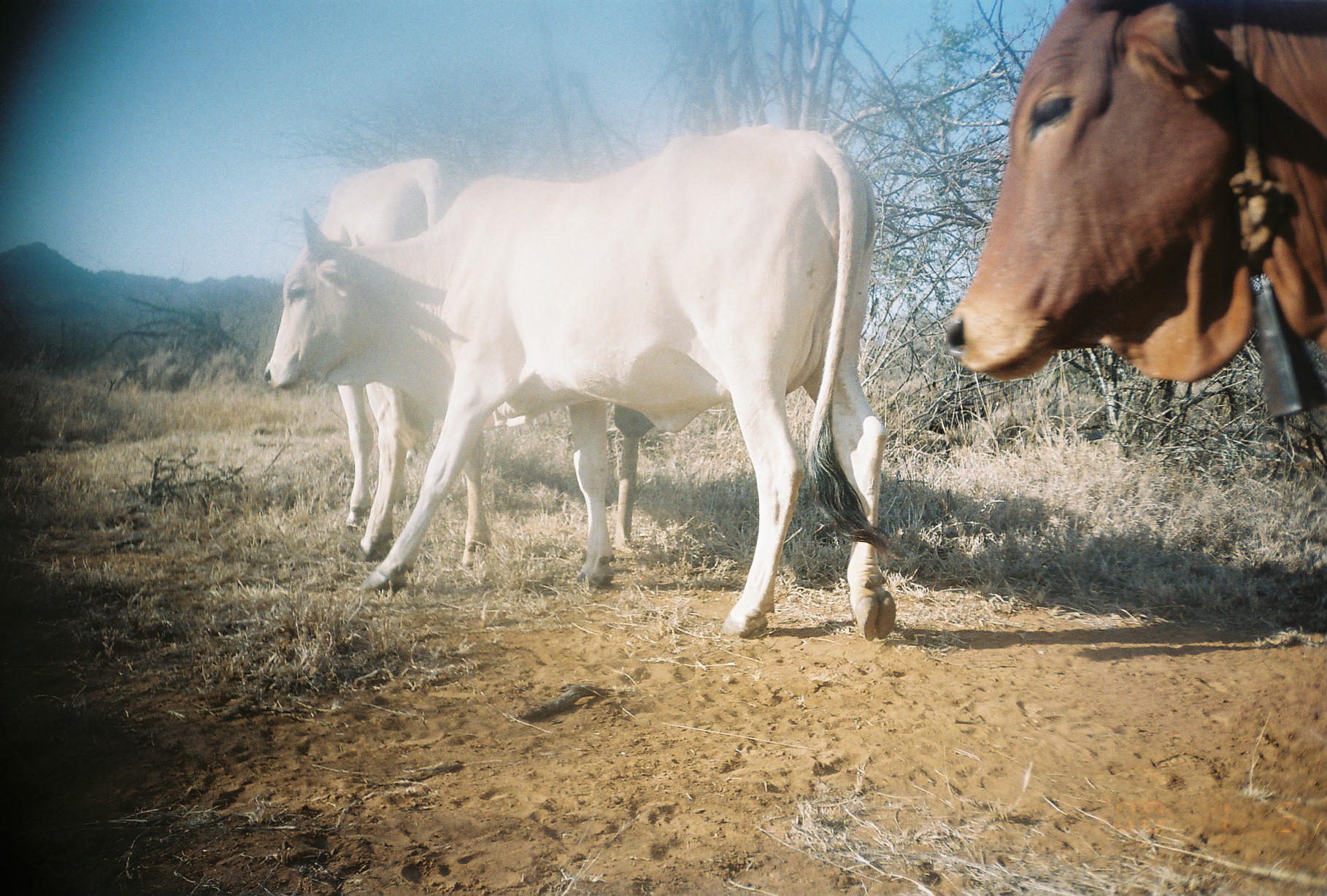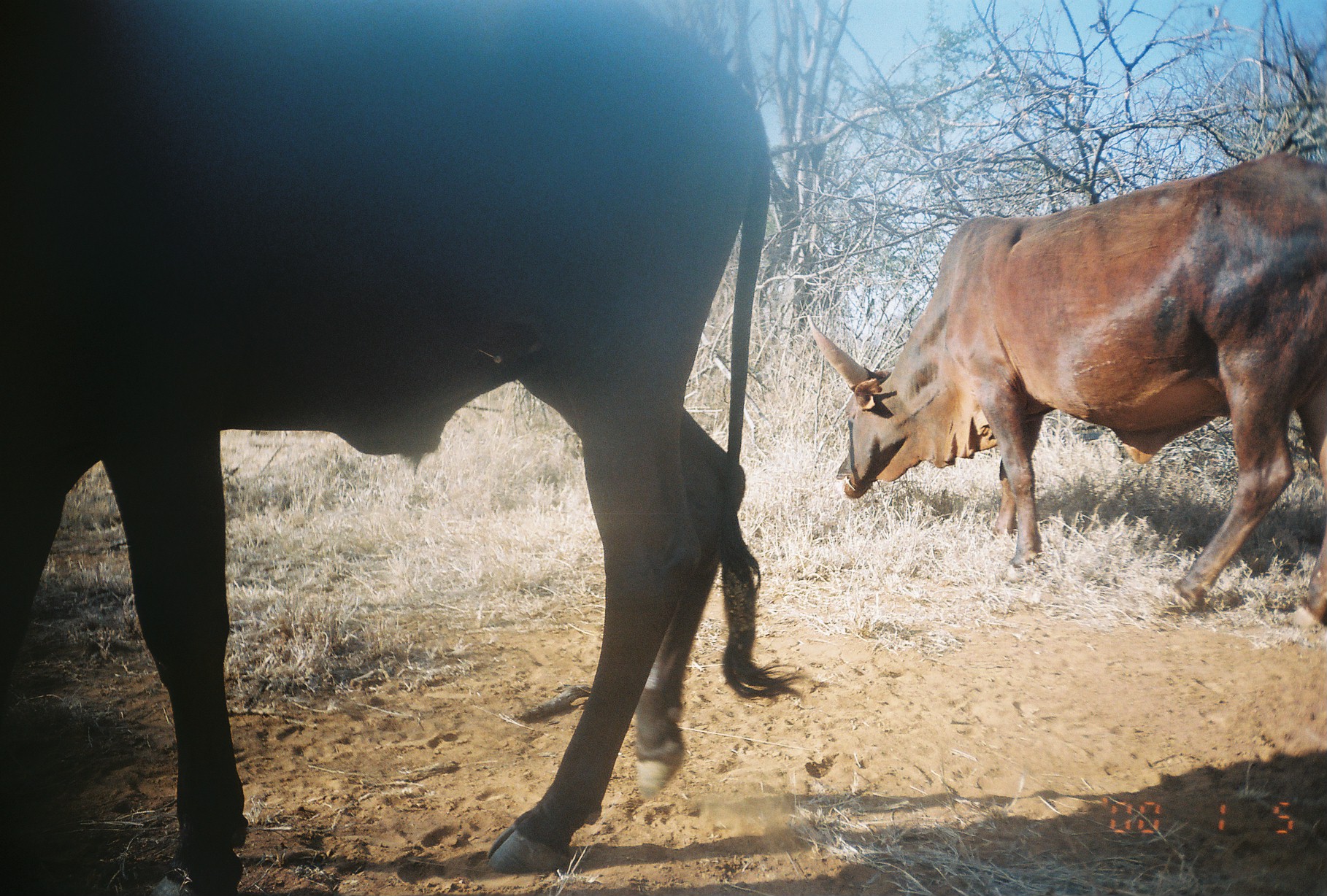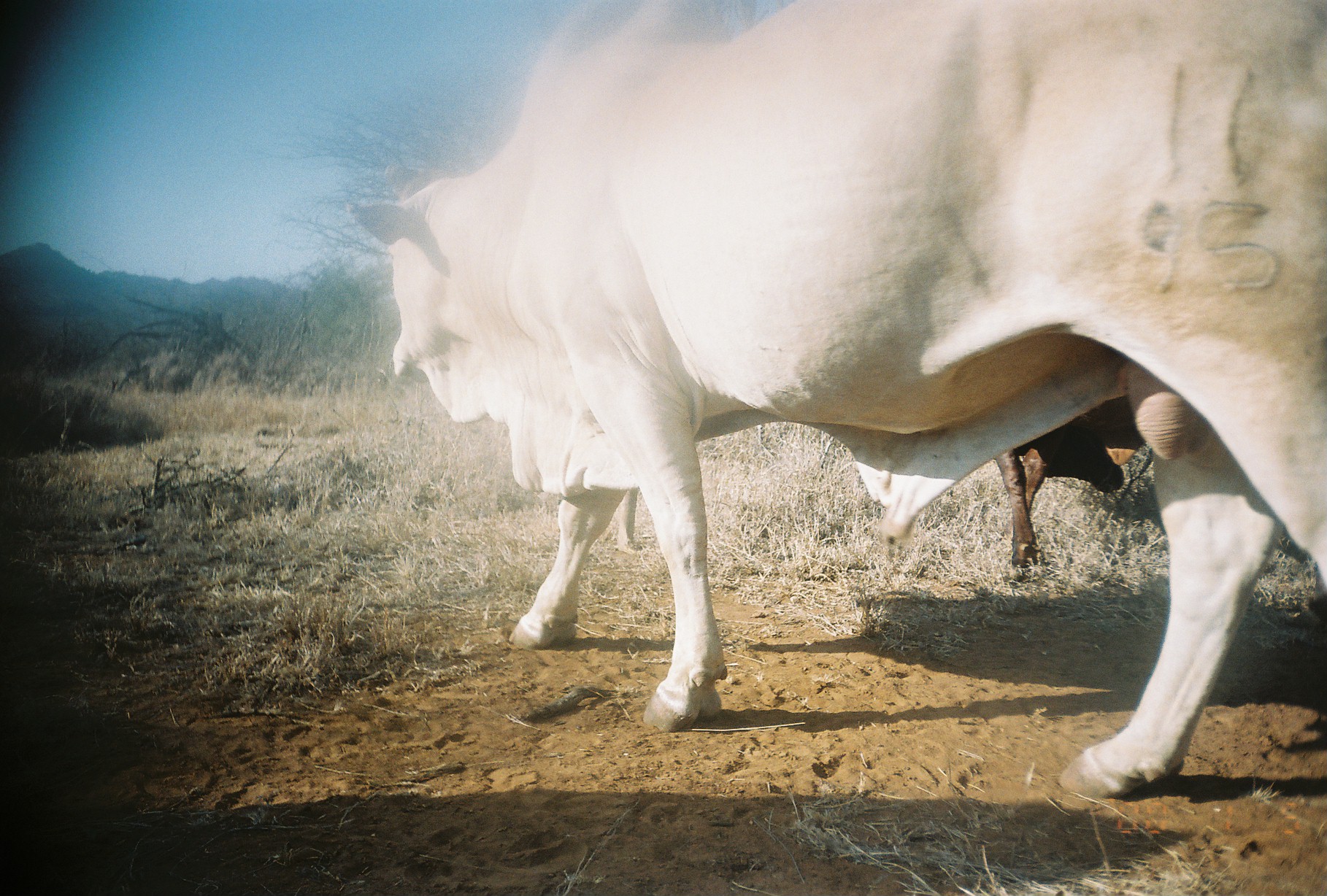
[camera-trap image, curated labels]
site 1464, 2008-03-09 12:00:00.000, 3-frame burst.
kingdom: Animalia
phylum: Chordata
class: Mammalia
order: Artiodactyla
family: Bovidae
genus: Bos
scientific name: Bos taurus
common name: domestic cattle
Bos taurus (domestic cattle), count 3.